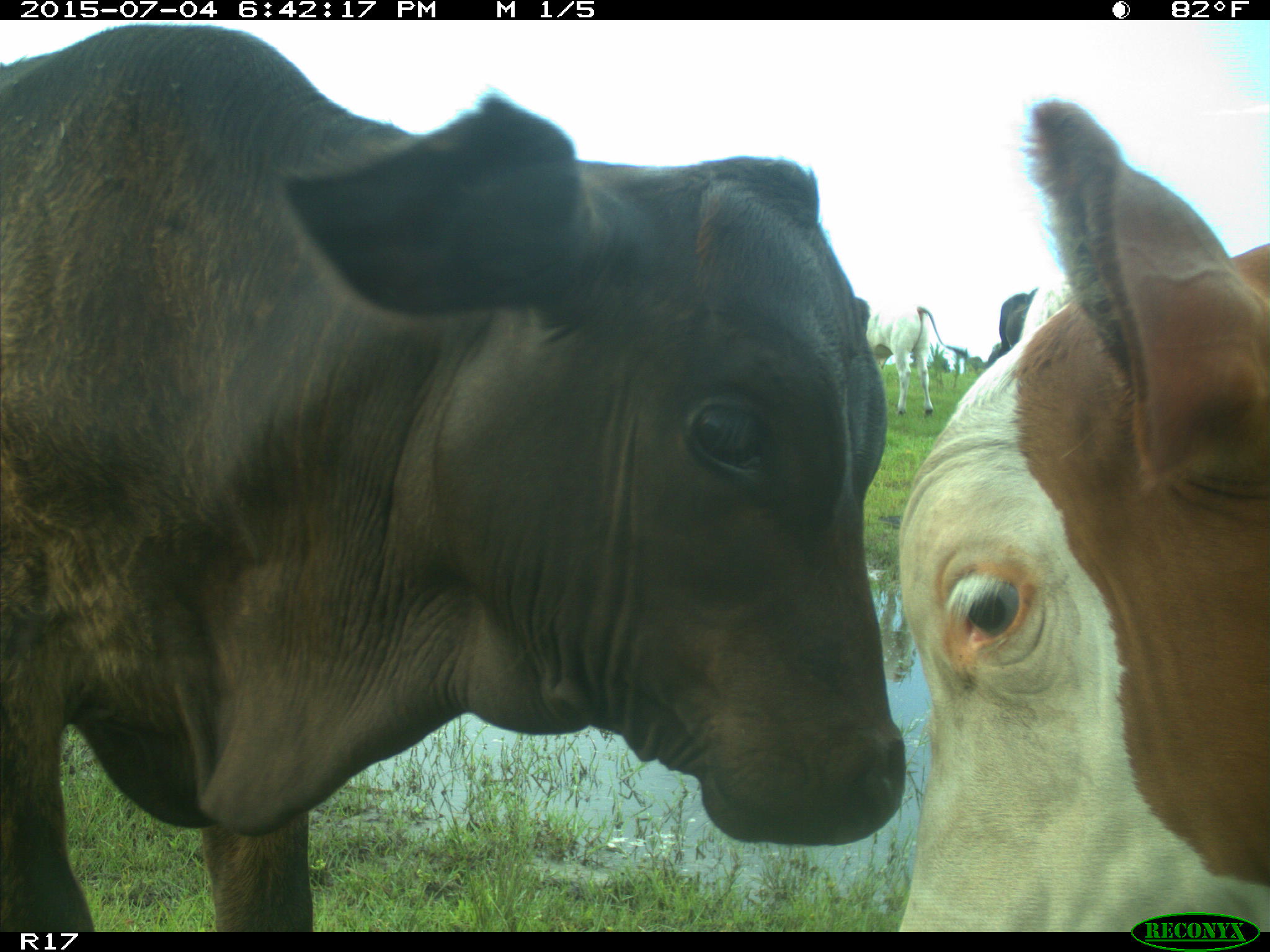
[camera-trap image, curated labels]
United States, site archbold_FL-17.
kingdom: Animalia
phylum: Chordata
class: Mammalia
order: Artiodactyla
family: Bovidae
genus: Bos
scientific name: Bos taurus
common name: domestic cow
Bos taurus (domestic cow).